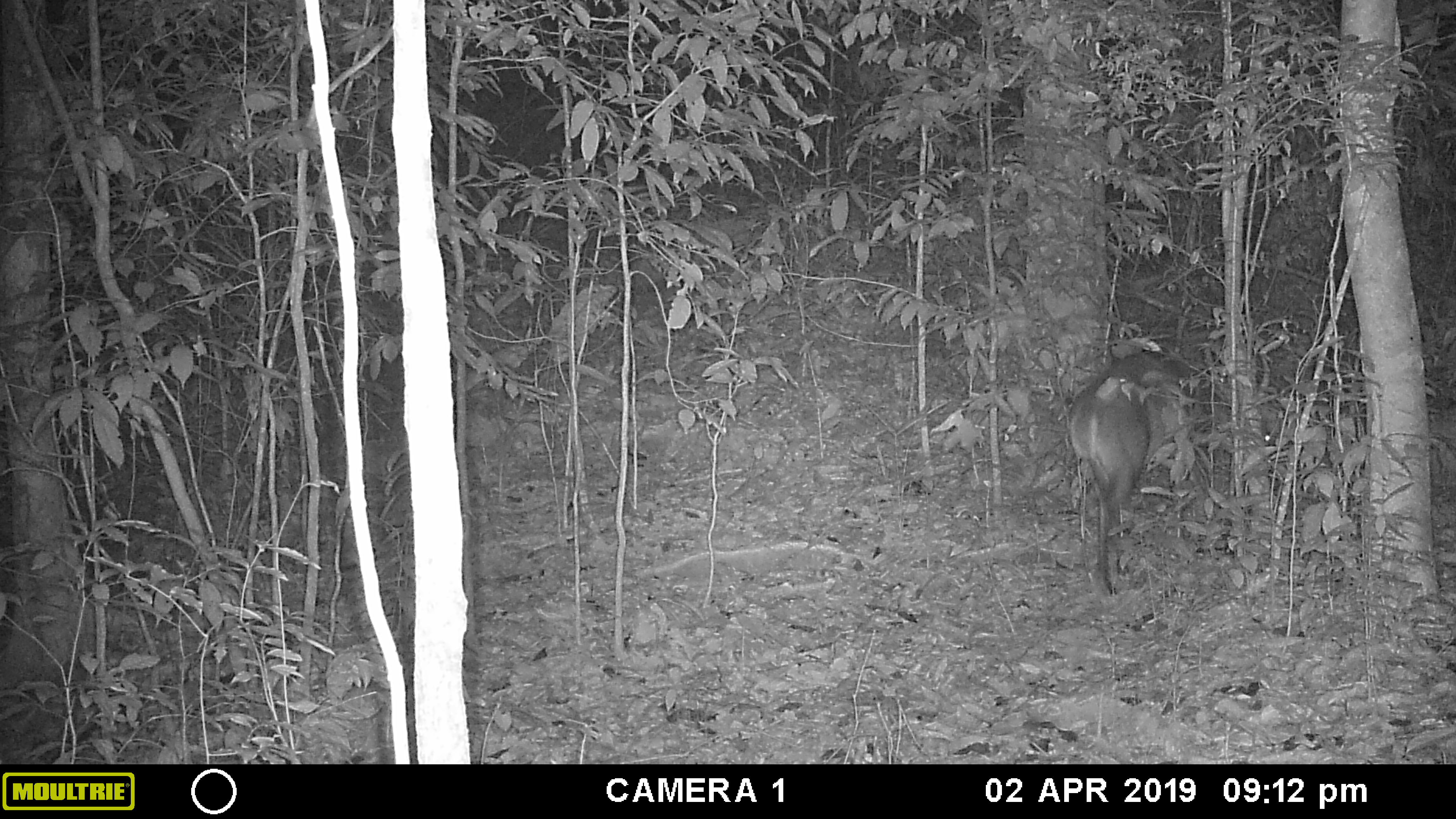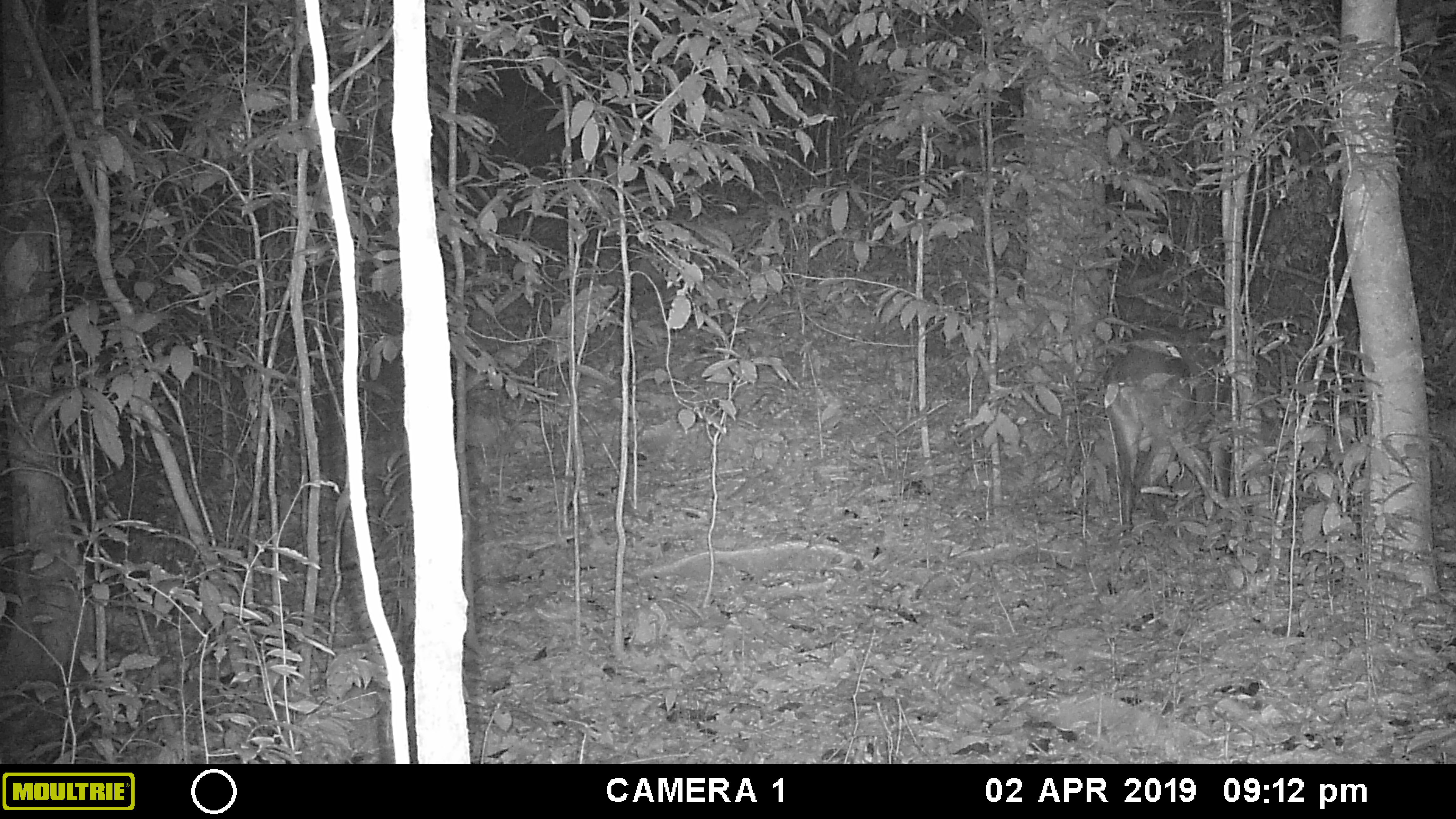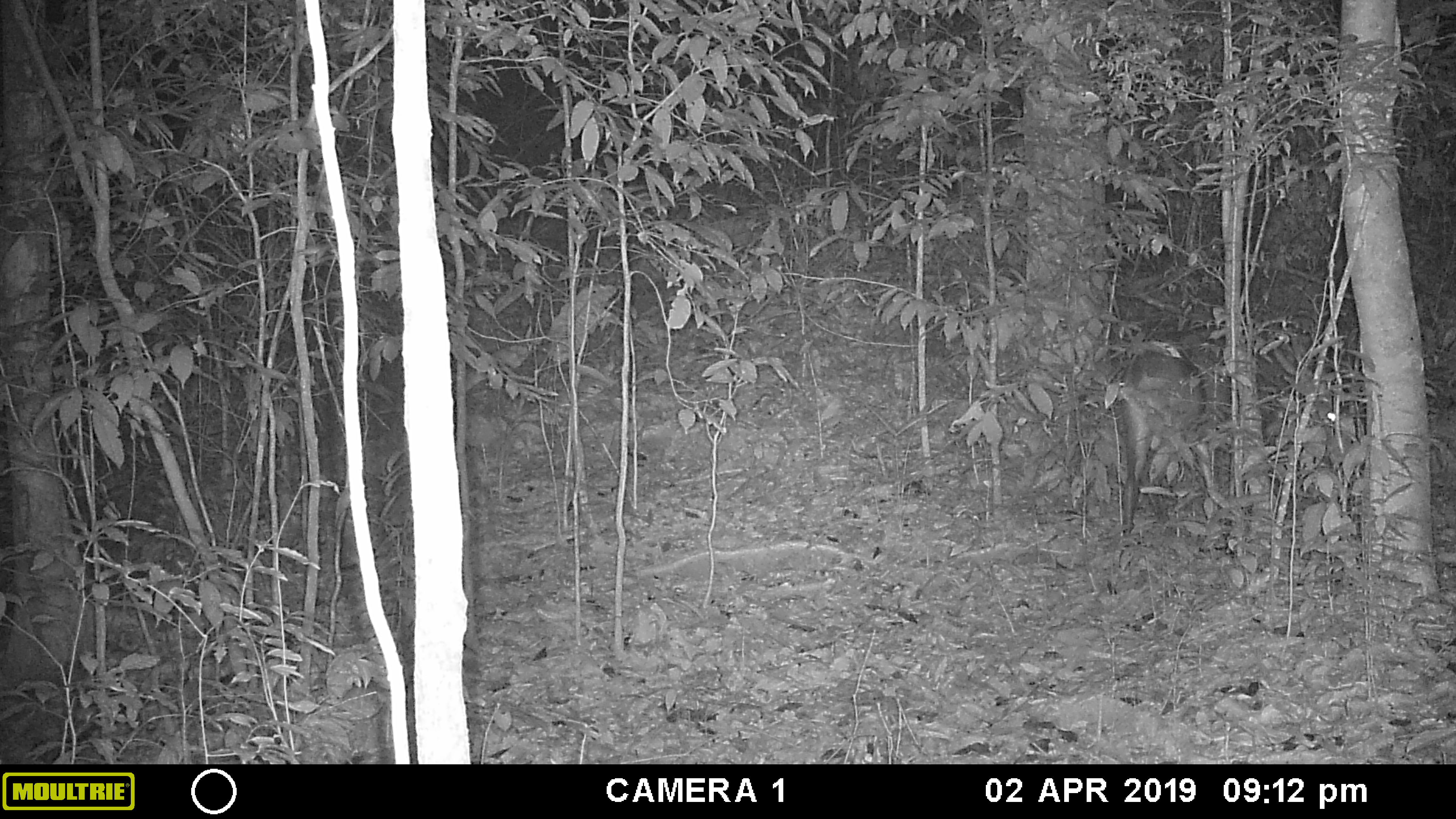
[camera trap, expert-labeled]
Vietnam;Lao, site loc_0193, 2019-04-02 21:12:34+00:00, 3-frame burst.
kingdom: Animalia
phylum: Chordata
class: Mammalia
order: Artiodactyla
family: Cervidae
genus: Muntiacus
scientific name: Muntiacus vuquangensis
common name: large-antlered muntjac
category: large antlered muntjac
Large antlered muntjac (large-antlered muntjac) (Muntiacus vuquangensis). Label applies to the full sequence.